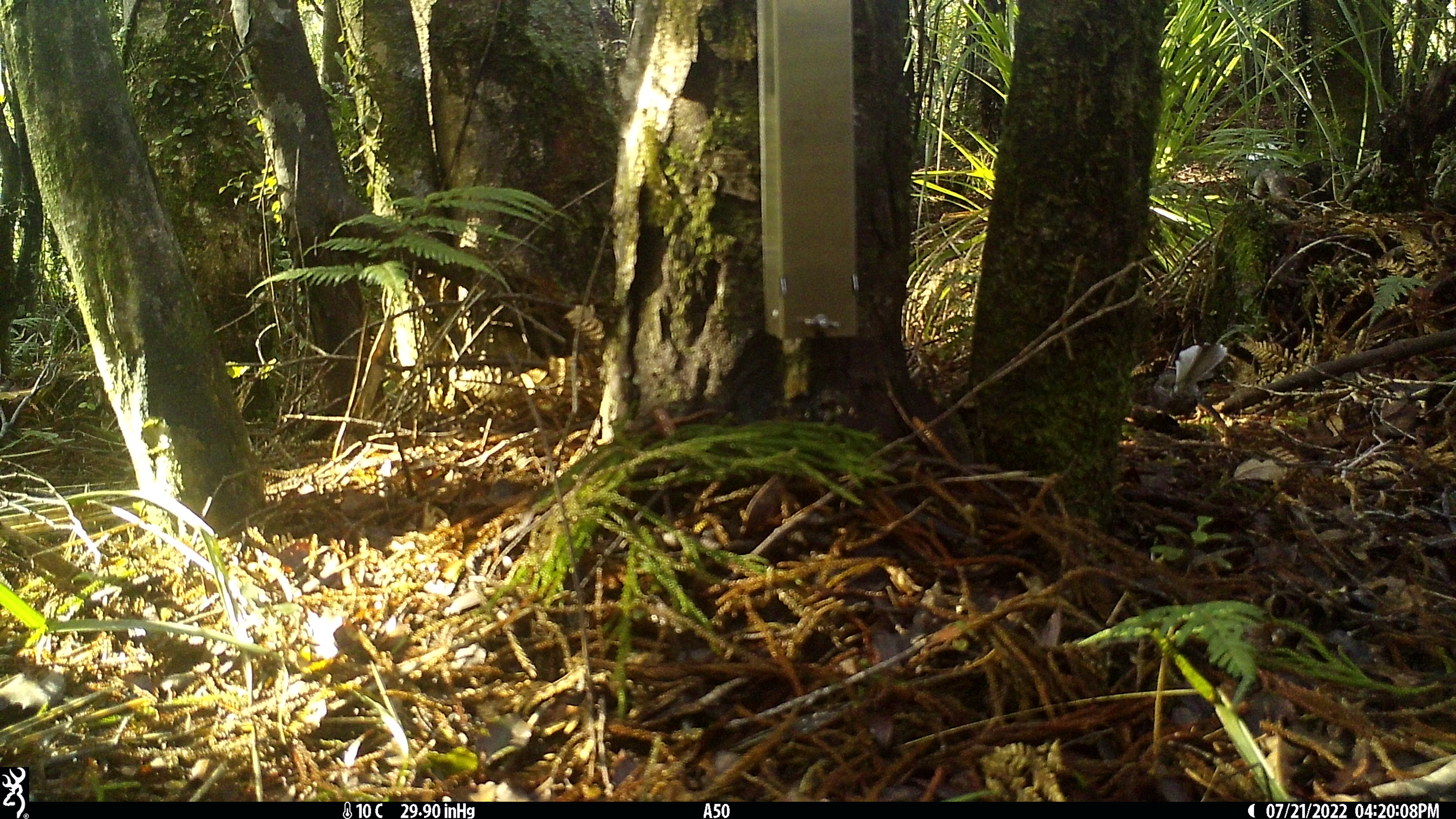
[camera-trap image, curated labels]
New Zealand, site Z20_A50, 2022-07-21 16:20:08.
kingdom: Animalia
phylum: Chordata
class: Aves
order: Passeriformes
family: Rhipiduridae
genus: Rhipidura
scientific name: Rhipidura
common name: fantails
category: fantail